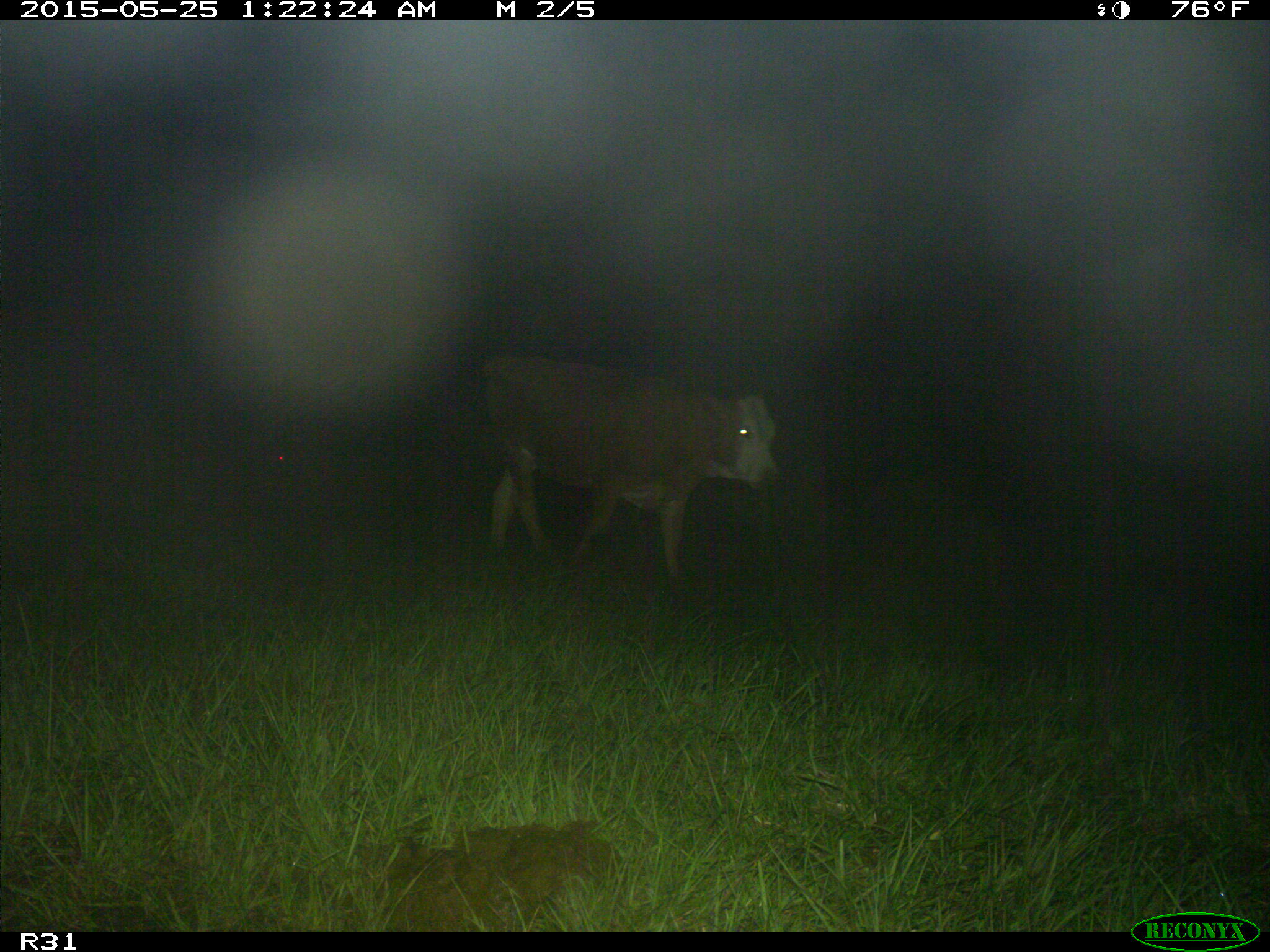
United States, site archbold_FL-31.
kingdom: Animalia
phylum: Chordata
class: Mammalia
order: Artiodactyla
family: Bovidae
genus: Bos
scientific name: Bos taurus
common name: domestic cow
Bos taurus (domestic cow).